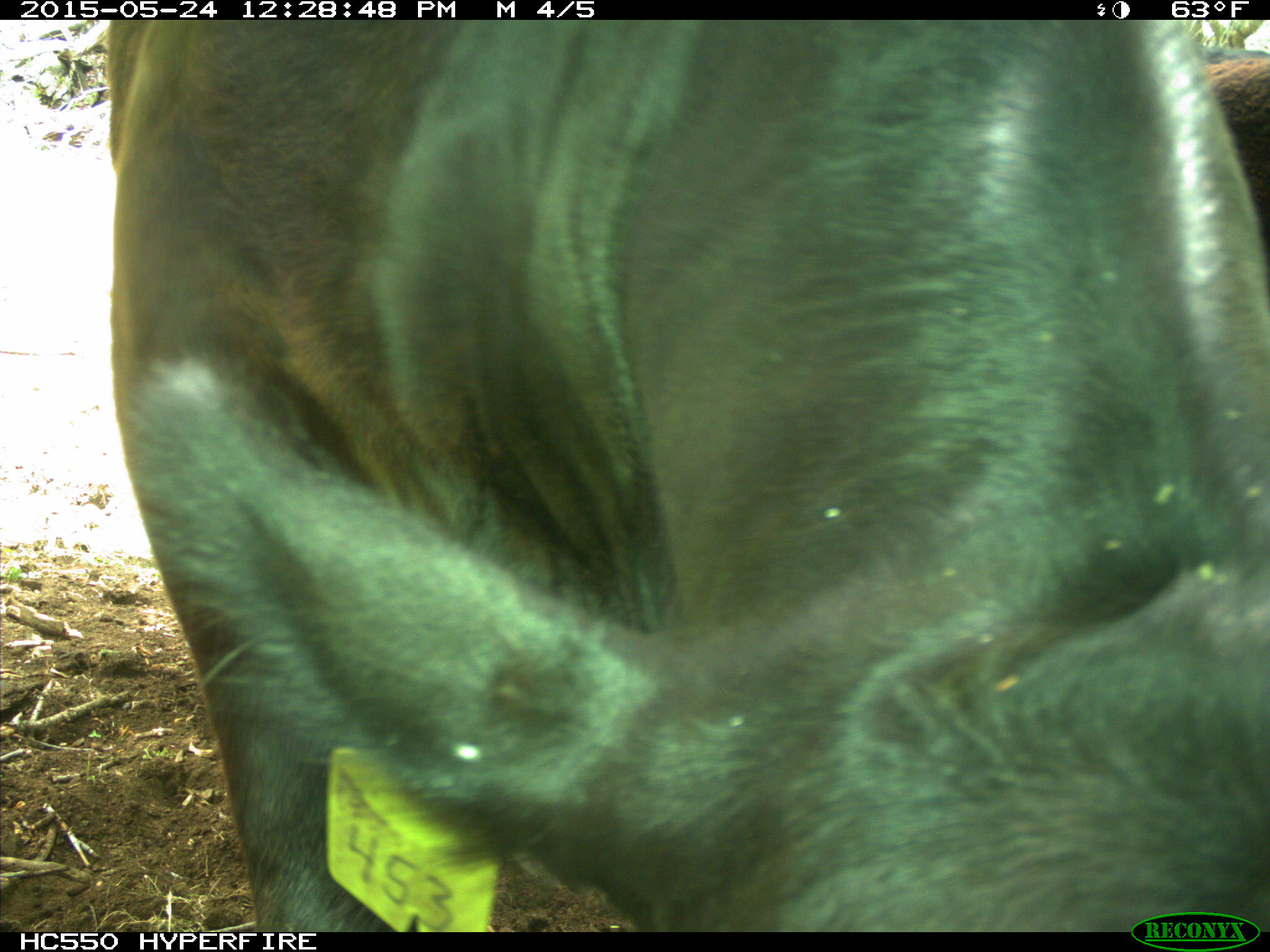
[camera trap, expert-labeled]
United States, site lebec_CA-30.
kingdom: Animalia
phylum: Chordata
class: Mammalia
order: Artiodactyla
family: Bovidae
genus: Bos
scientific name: Bos taurus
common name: domestic cow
Bos taurus (domestic cow).